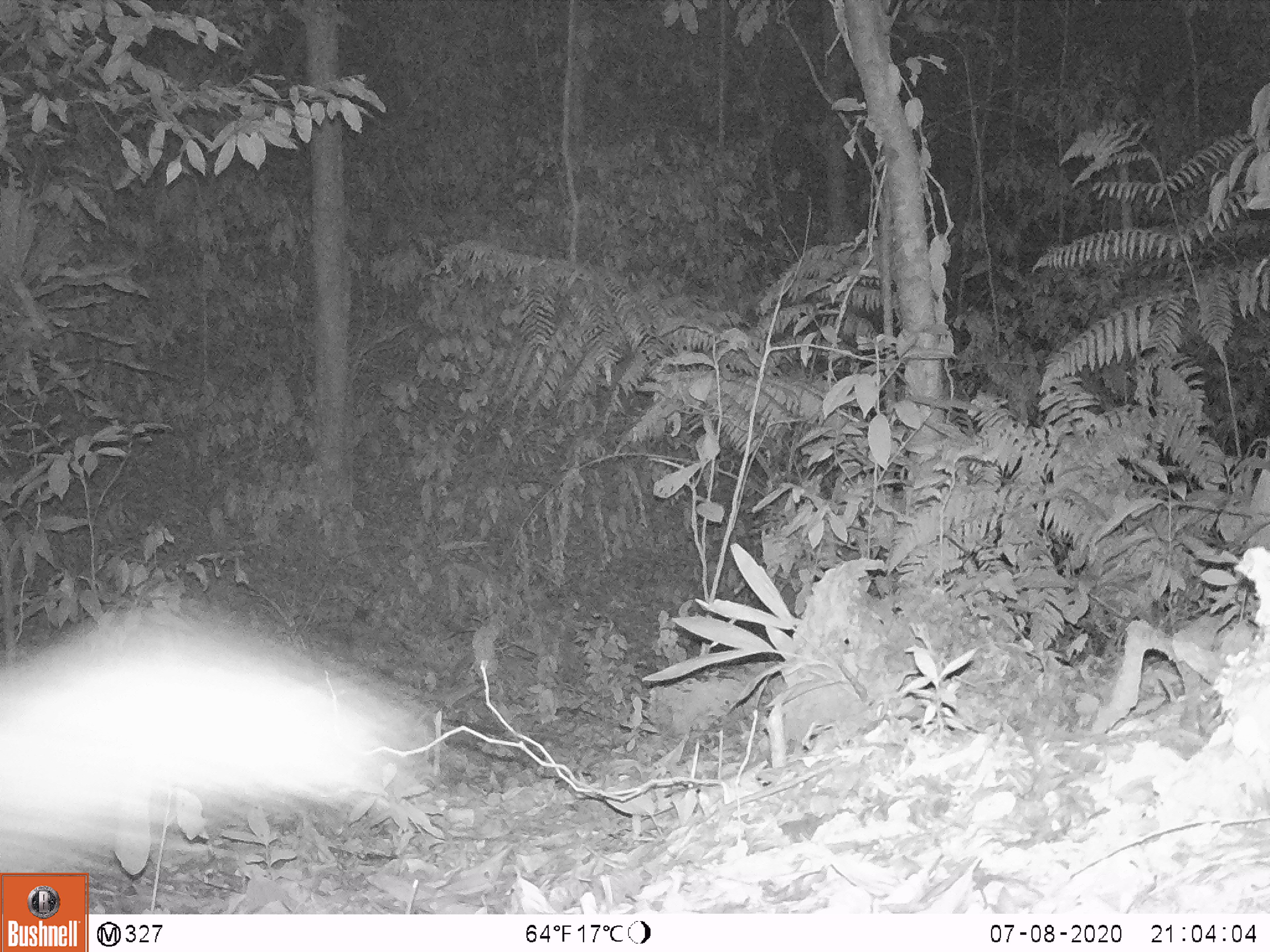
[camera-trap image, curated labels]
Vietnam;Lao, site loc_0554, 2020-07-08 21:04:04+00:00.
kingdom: Animalia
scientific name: Animalia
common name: animal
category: unidentified animal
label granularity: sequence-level